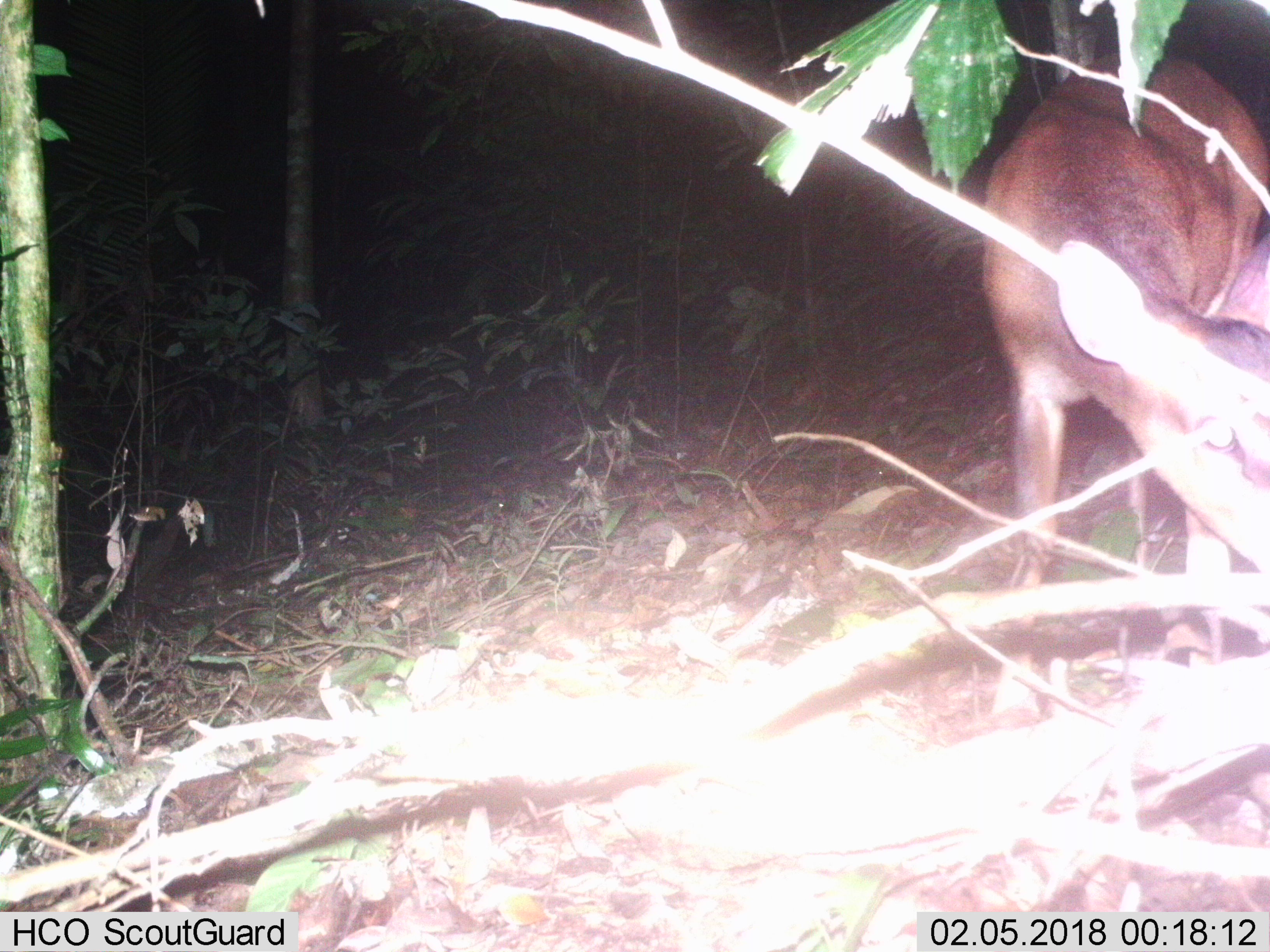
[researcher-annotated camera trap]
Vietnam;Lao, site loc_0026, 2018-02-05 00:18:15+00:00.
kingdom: Animalia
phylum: Chordata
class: Mammalia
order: Artiodactyla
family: Cervidae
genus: Muntiacus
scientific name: Muntiacus vuquangensis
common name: large-antlered muntjac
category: large antlered muntjac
Large antlered muntjac (large-antlered muntjac) (Muntiacus vuquangensis). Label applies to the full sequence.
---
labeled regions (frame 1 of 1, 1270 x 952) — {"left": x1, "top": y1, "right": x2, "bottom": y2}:
large antlered muntjac: {"left": 976, "top": 53, "right": 1270, "bottom": 627}